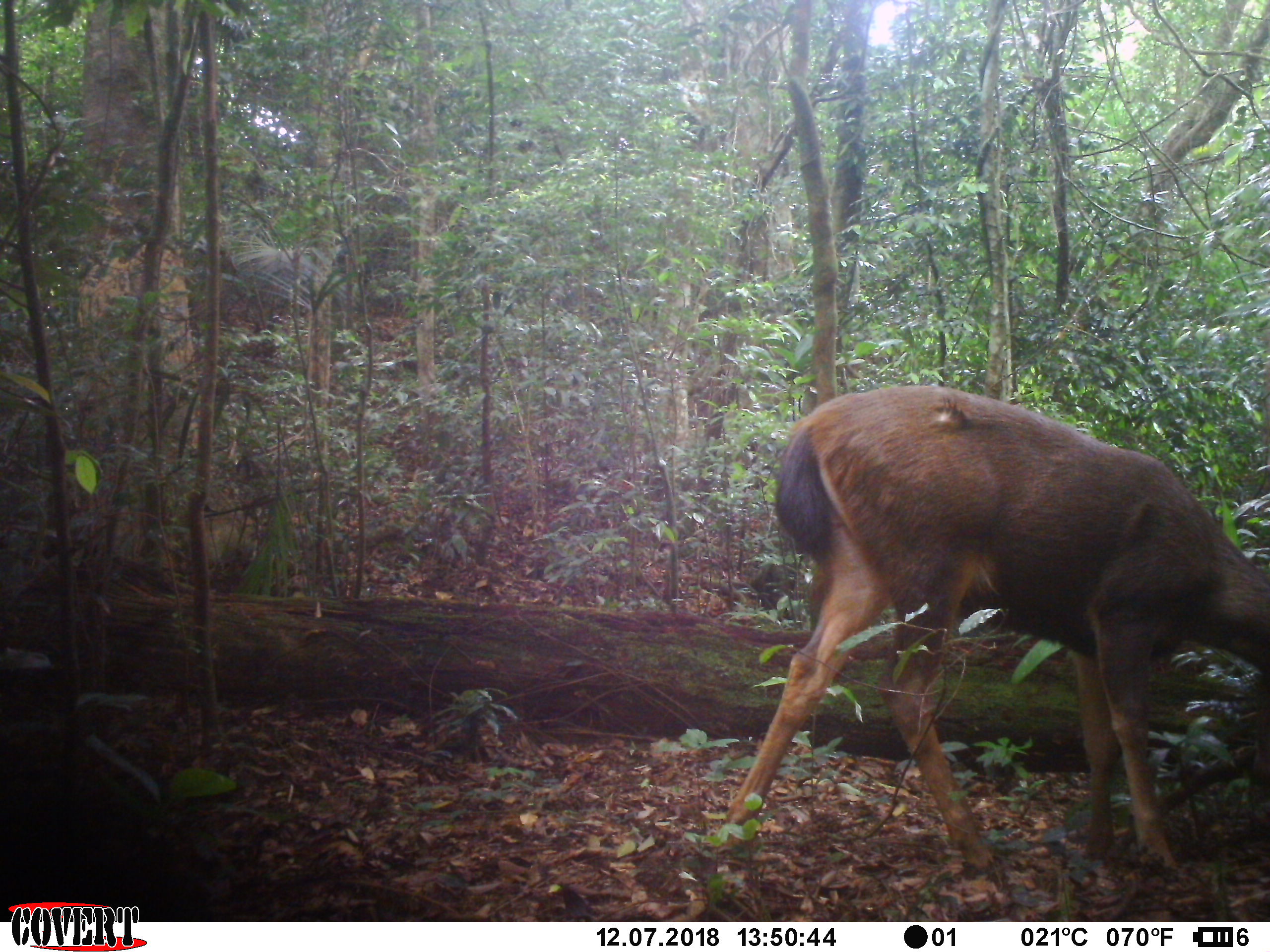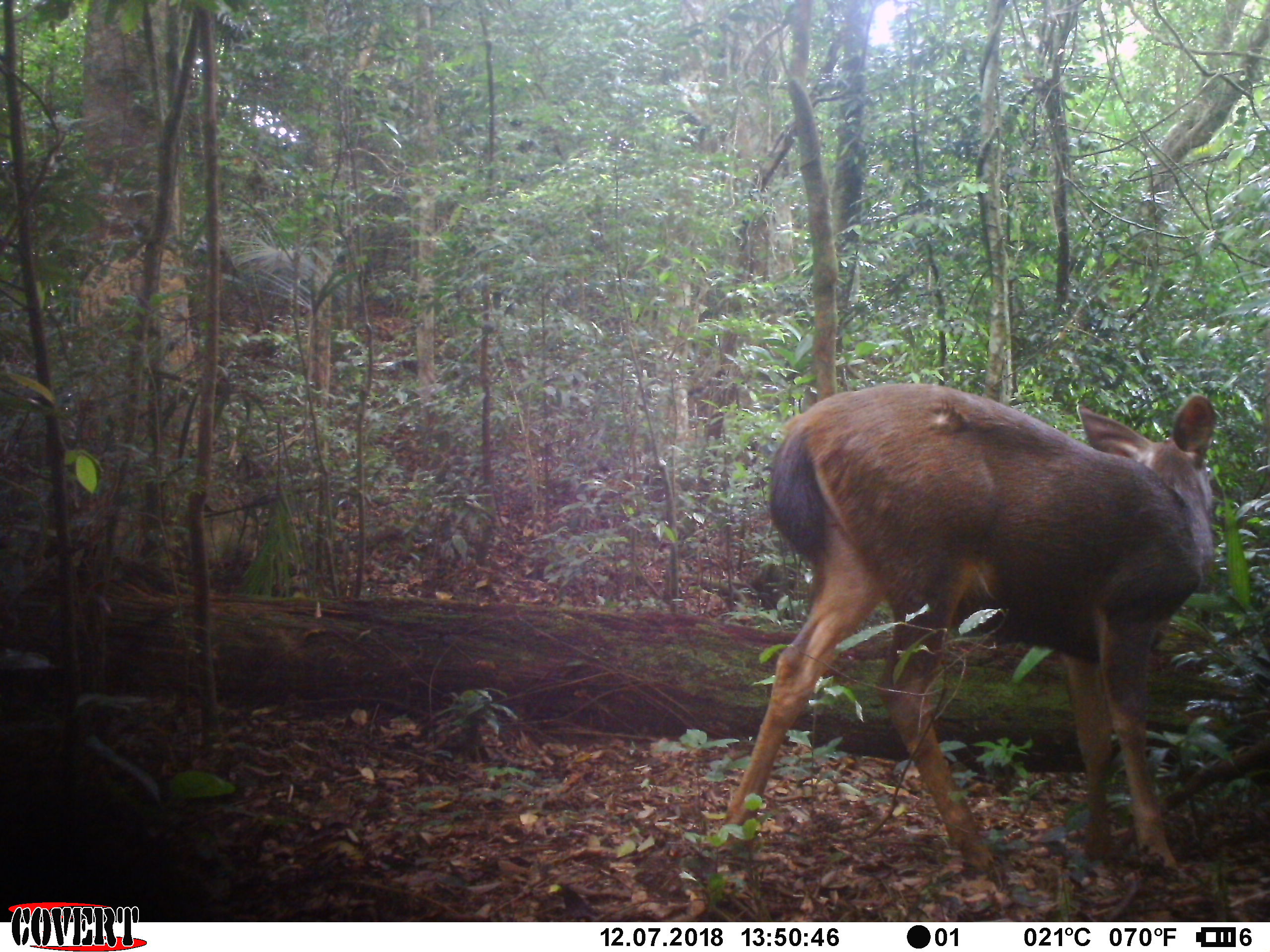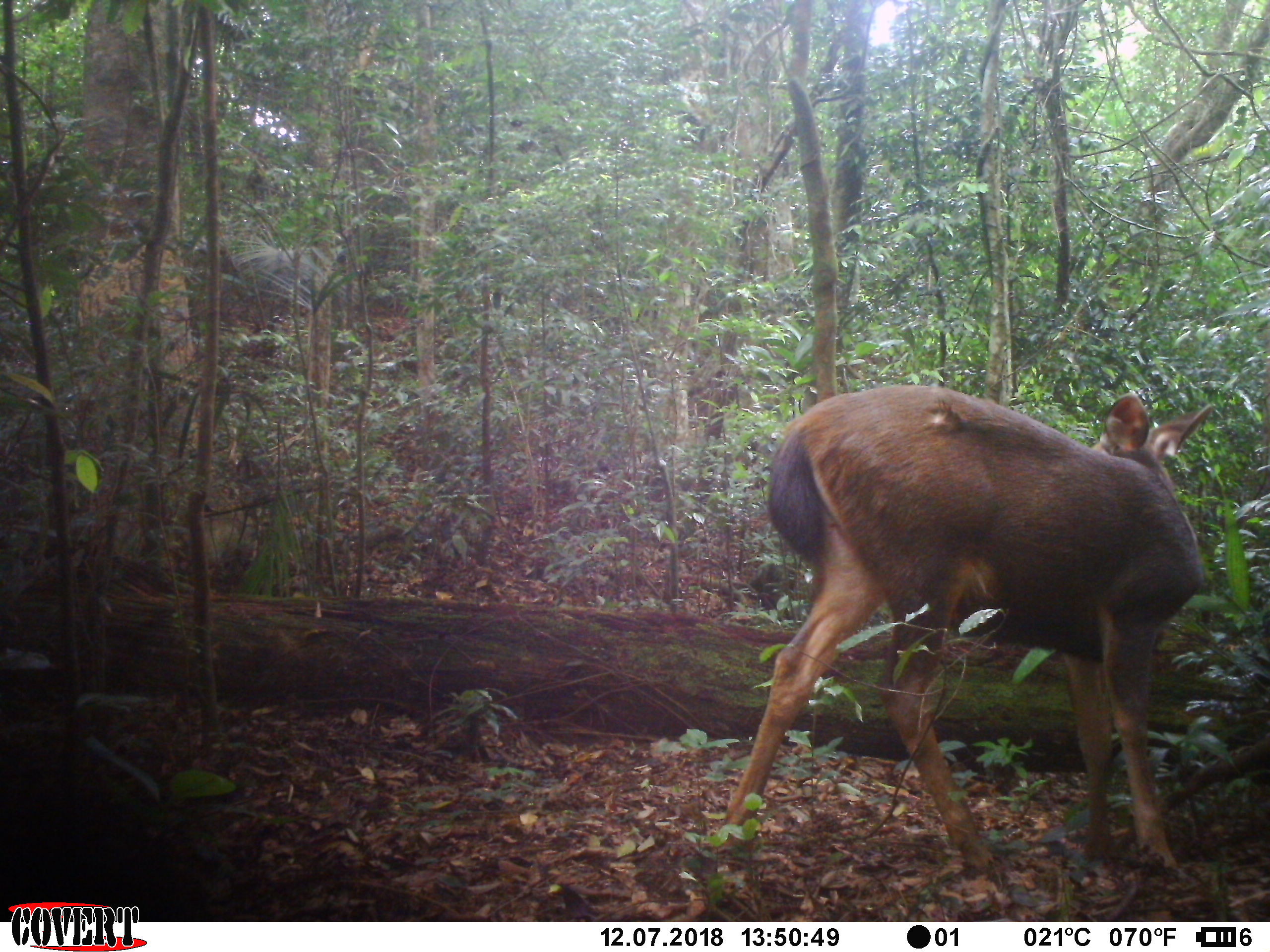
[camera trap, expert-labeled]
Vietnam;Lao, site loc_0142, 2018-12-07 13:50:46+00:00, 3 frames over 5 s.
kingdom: Animalia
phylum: Chordata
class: Mammalia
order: Artiodactyla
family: Cervidae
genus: Rusa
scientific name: Rusa unicolor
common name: sambar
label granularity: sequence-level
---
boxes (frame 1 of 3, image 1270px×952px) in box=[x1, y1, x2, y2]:
sambar: box=[716, 383, 1270, 905]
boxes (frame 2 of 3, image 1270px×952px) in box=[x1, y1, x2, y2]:
sambar: box=[720, 383, 1220, 906]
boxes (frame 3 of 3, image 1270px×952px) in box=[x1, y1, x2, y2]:
sambar: box=[716, 379, 1219, 897]